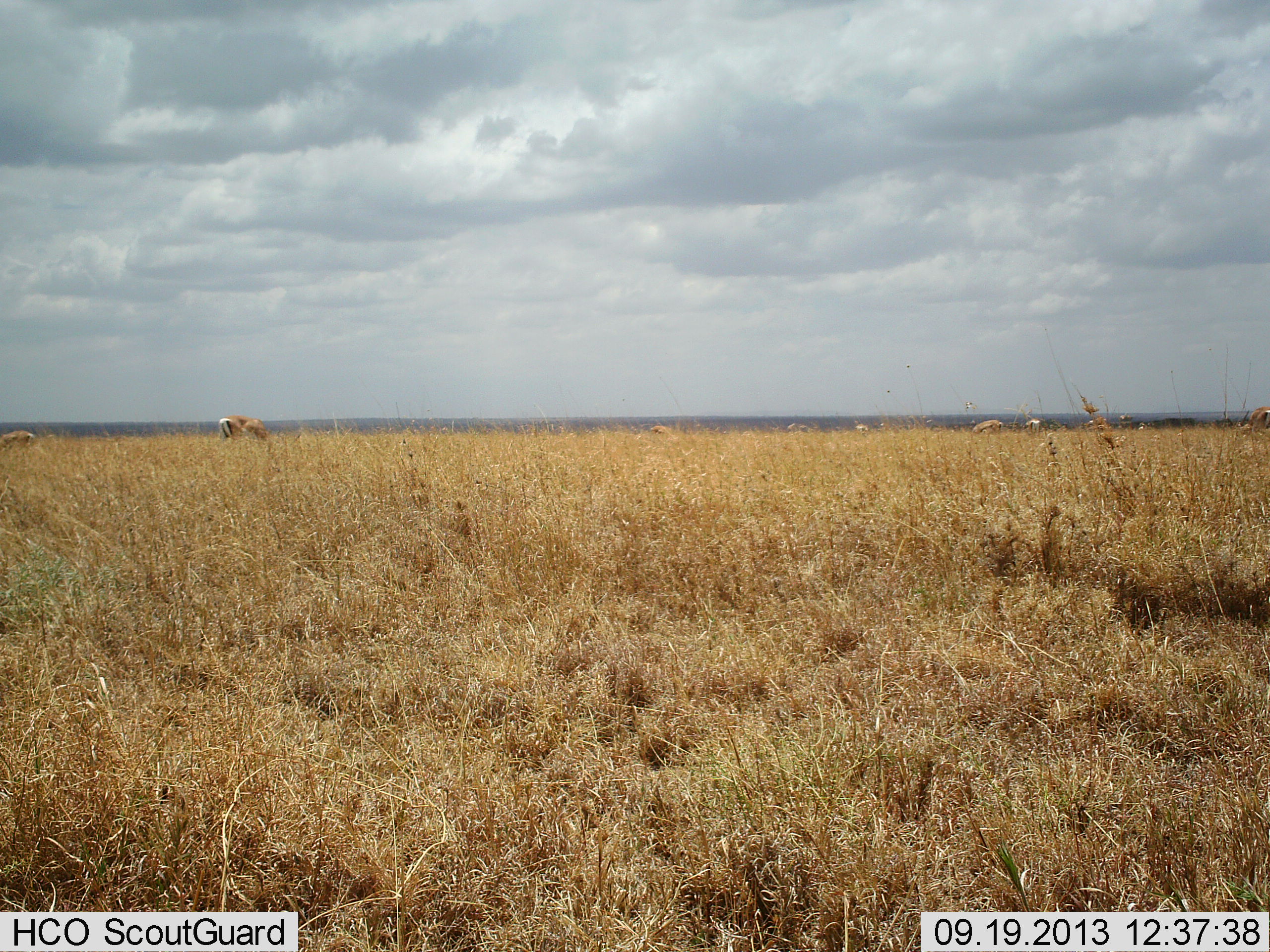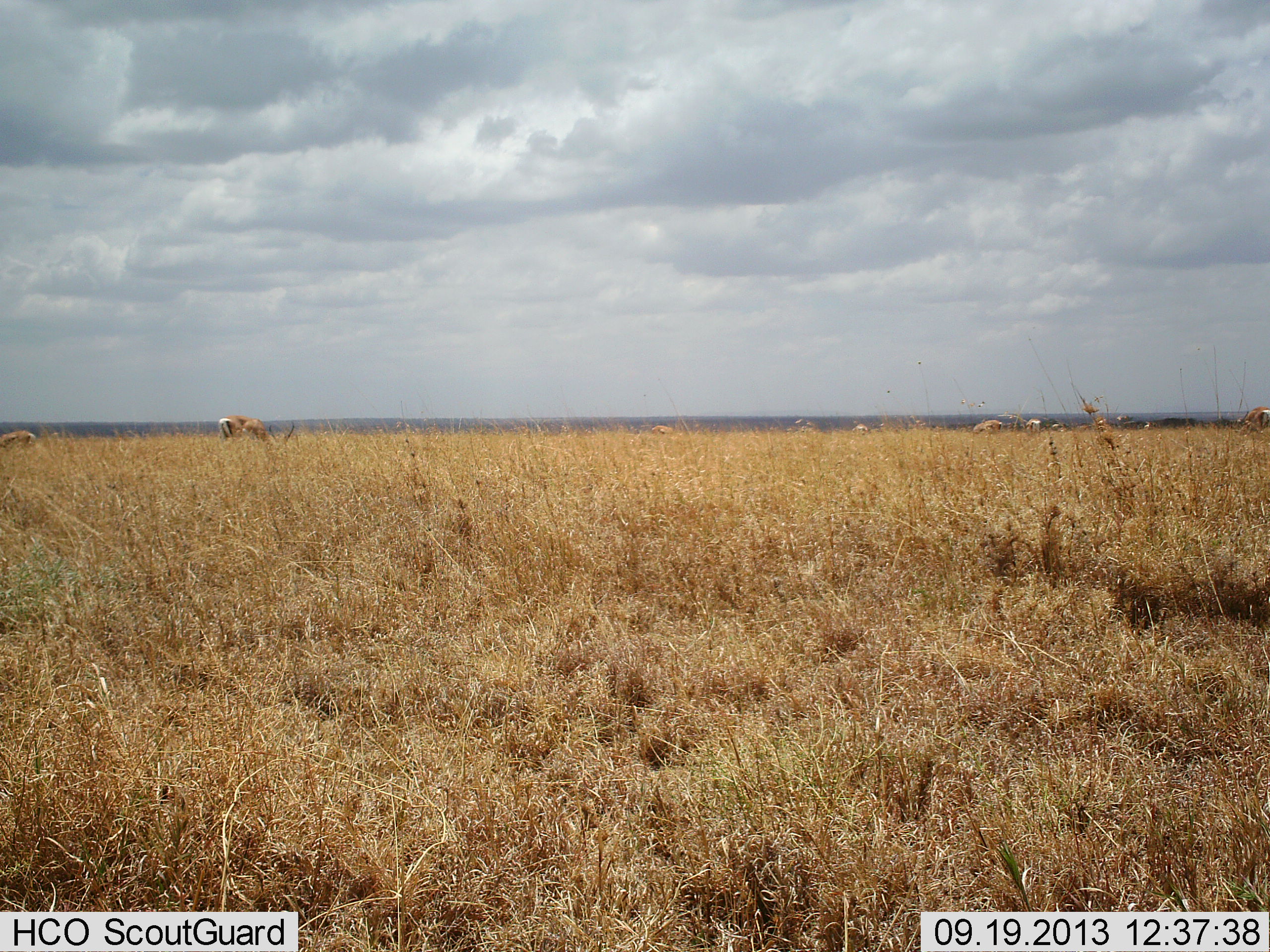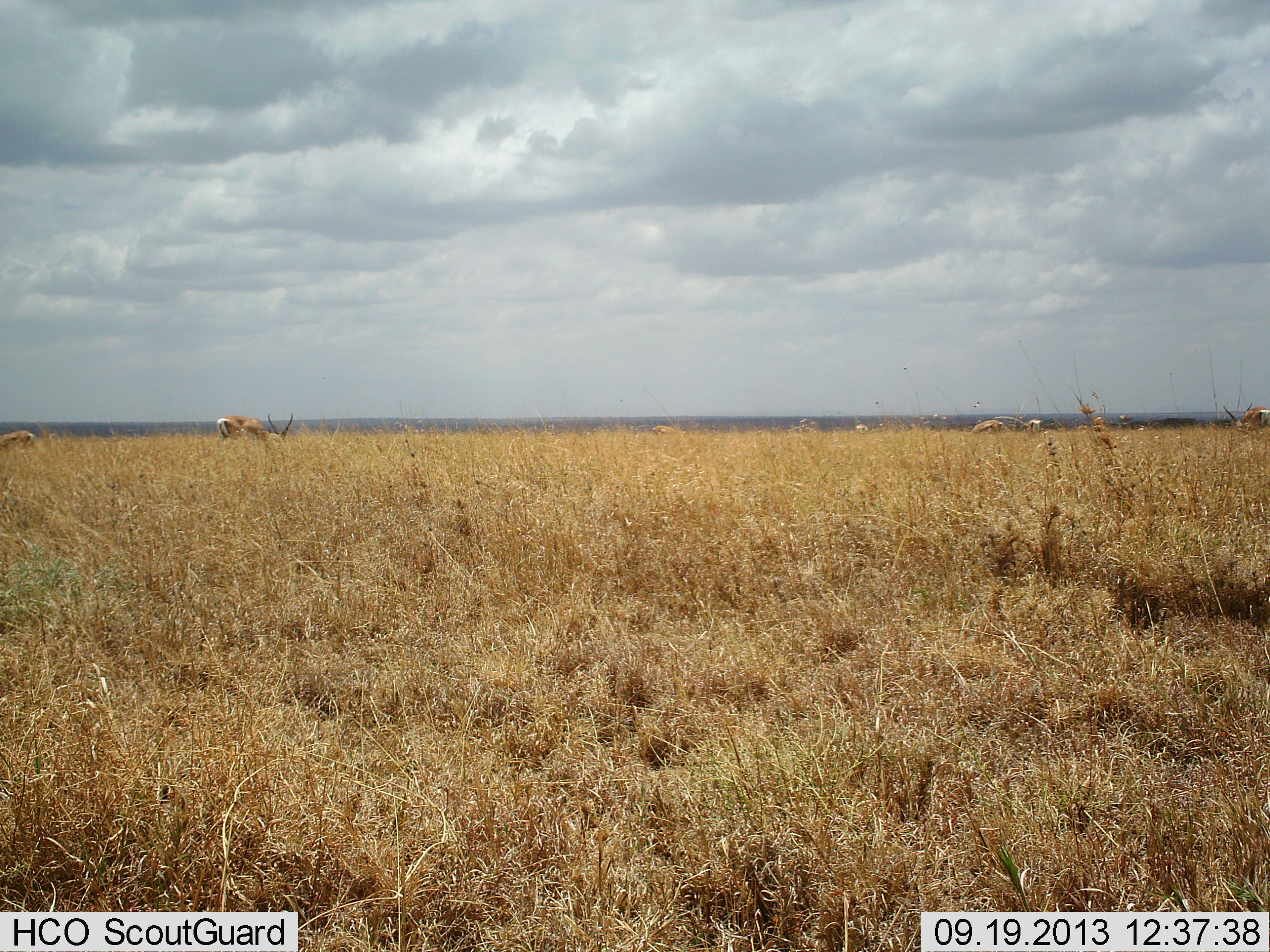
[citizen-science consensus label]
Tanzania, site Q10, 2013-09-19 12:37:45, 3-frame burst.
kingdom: Animalia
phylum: Chordata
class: Mammalia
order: Artiodactyla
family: Bovidae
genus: Nanger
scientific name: Nanger granti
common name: grant's gazelle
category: gazellegrants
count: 7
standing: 36%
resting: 0%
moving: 14%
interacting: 7%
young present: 0%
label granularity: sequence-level